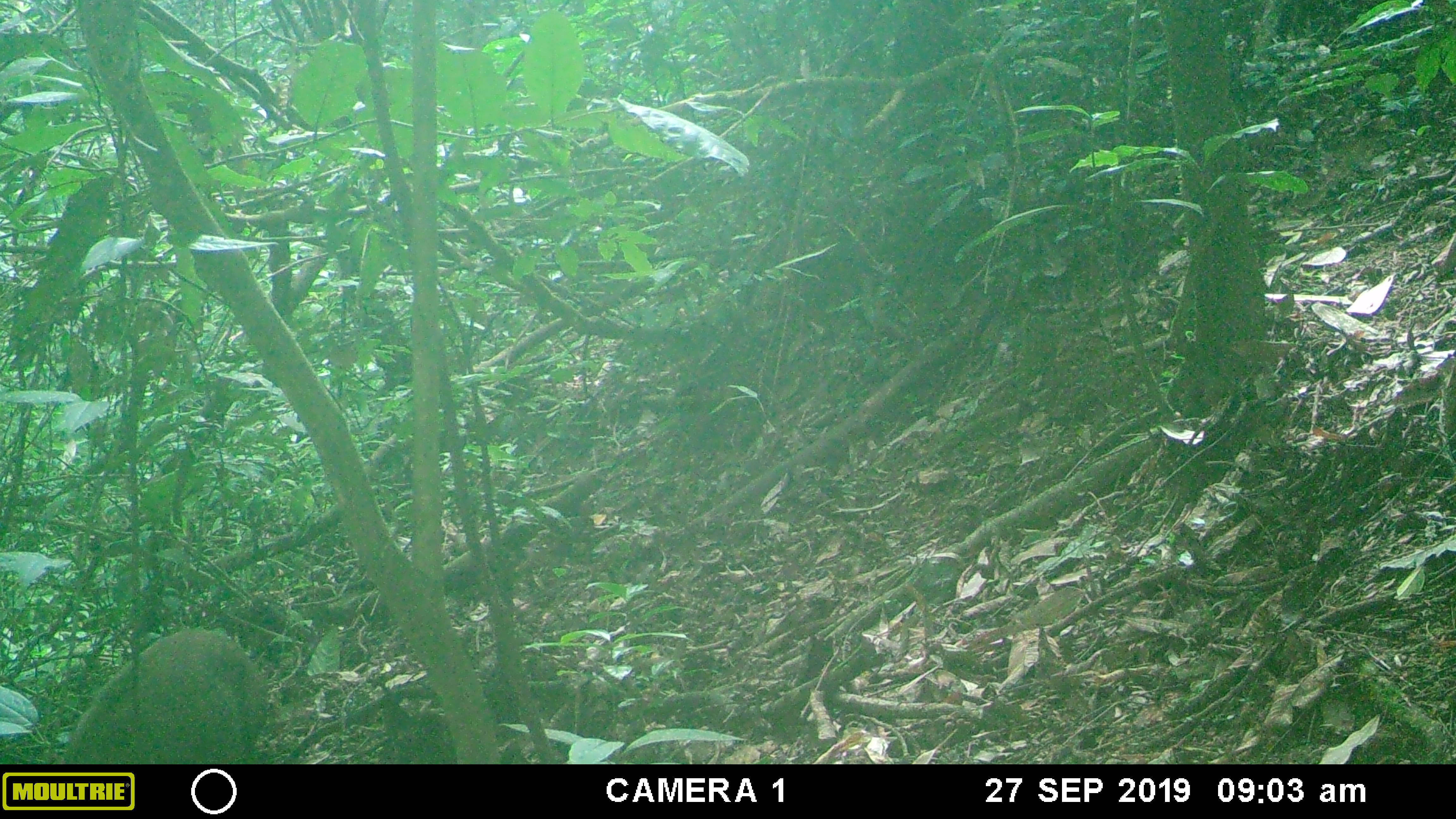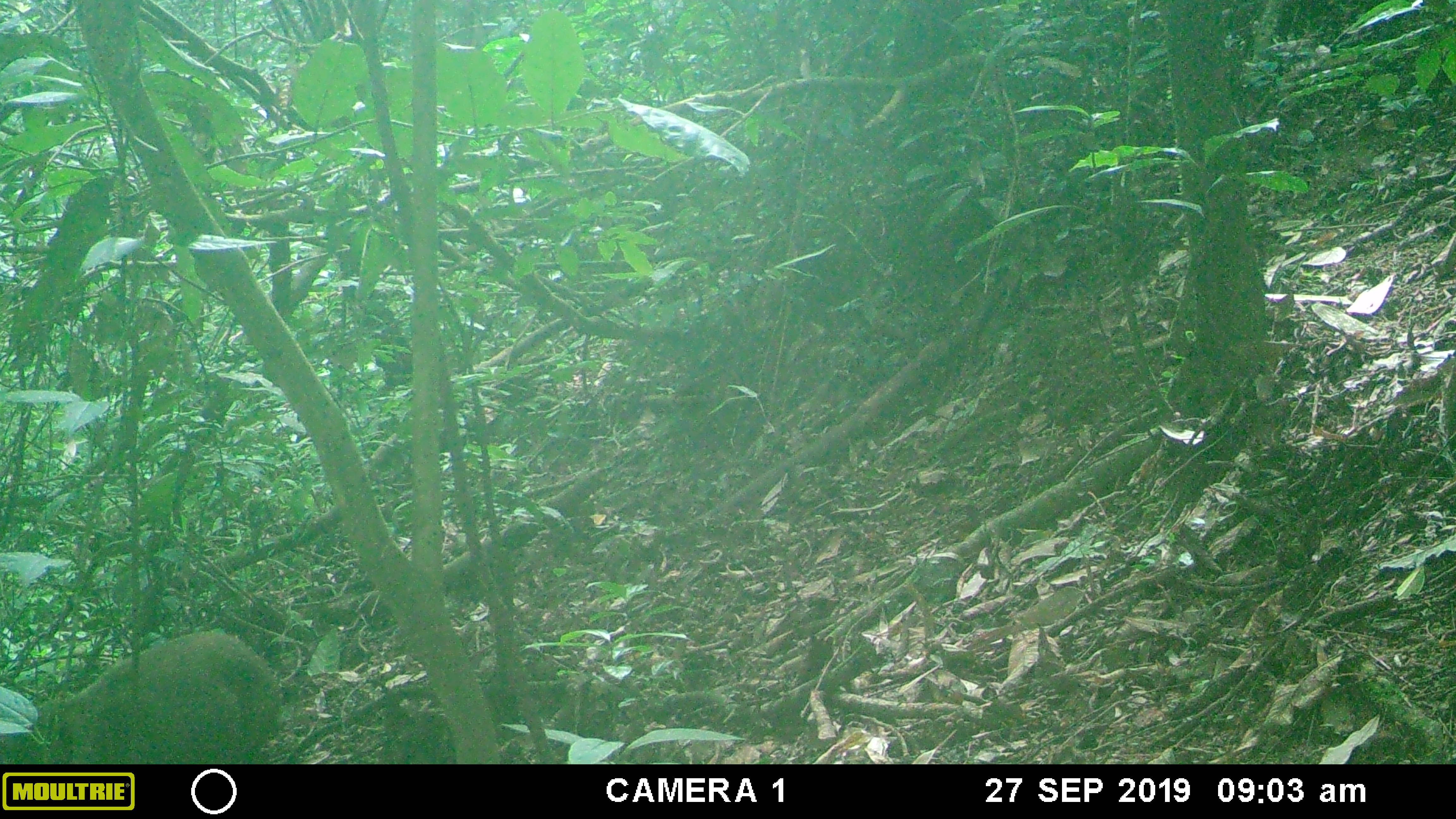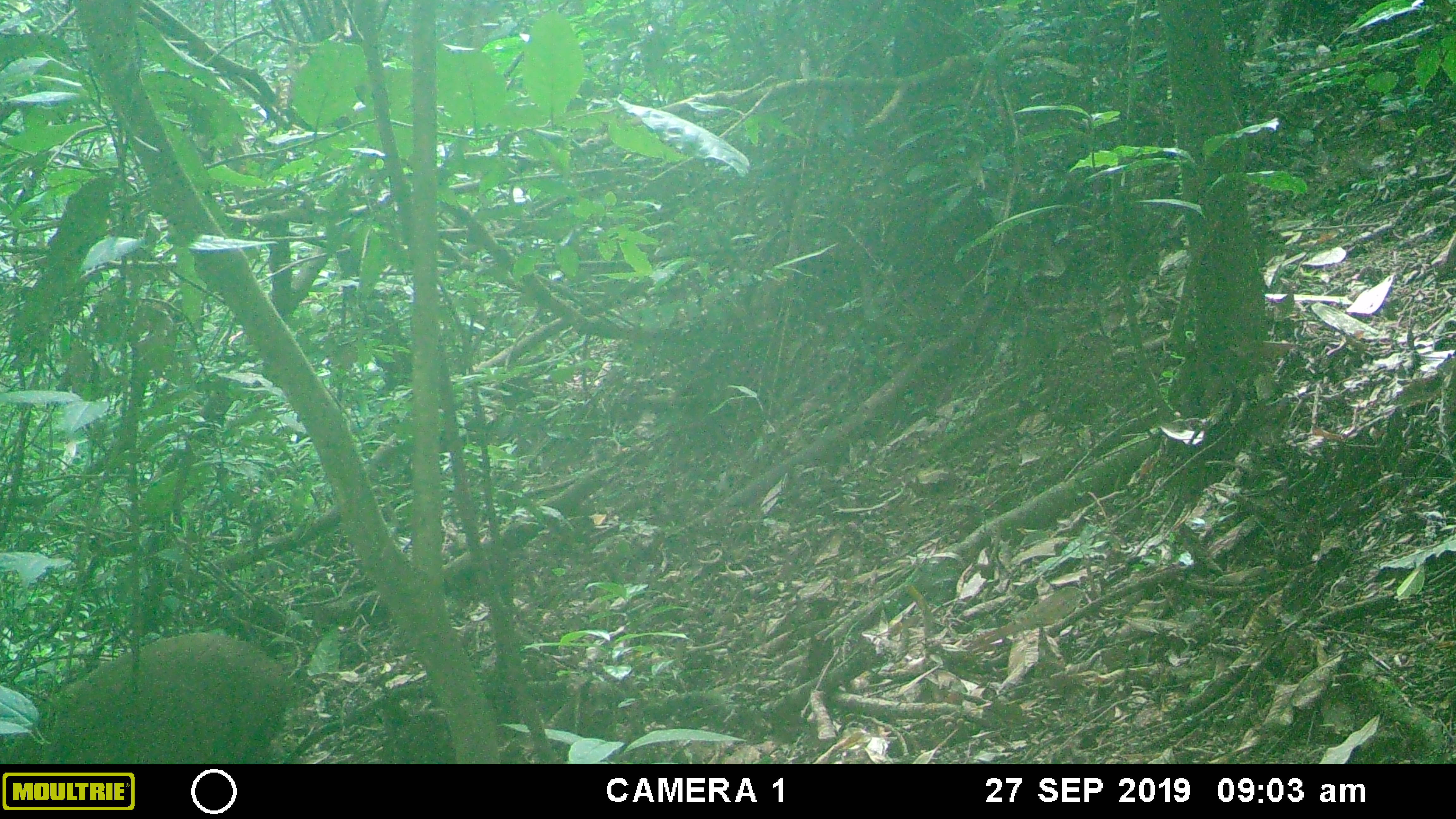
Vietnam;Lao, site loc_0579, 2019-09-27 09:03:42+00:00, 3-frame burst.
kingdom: Animalia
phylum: Chordata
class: Mammalia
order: Artiodactyla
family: Suidae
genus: Sus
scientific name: Sus scrofa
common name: eurasian wild pig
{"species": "eurasian wild pig (Sus scrofa)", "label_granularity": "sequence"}